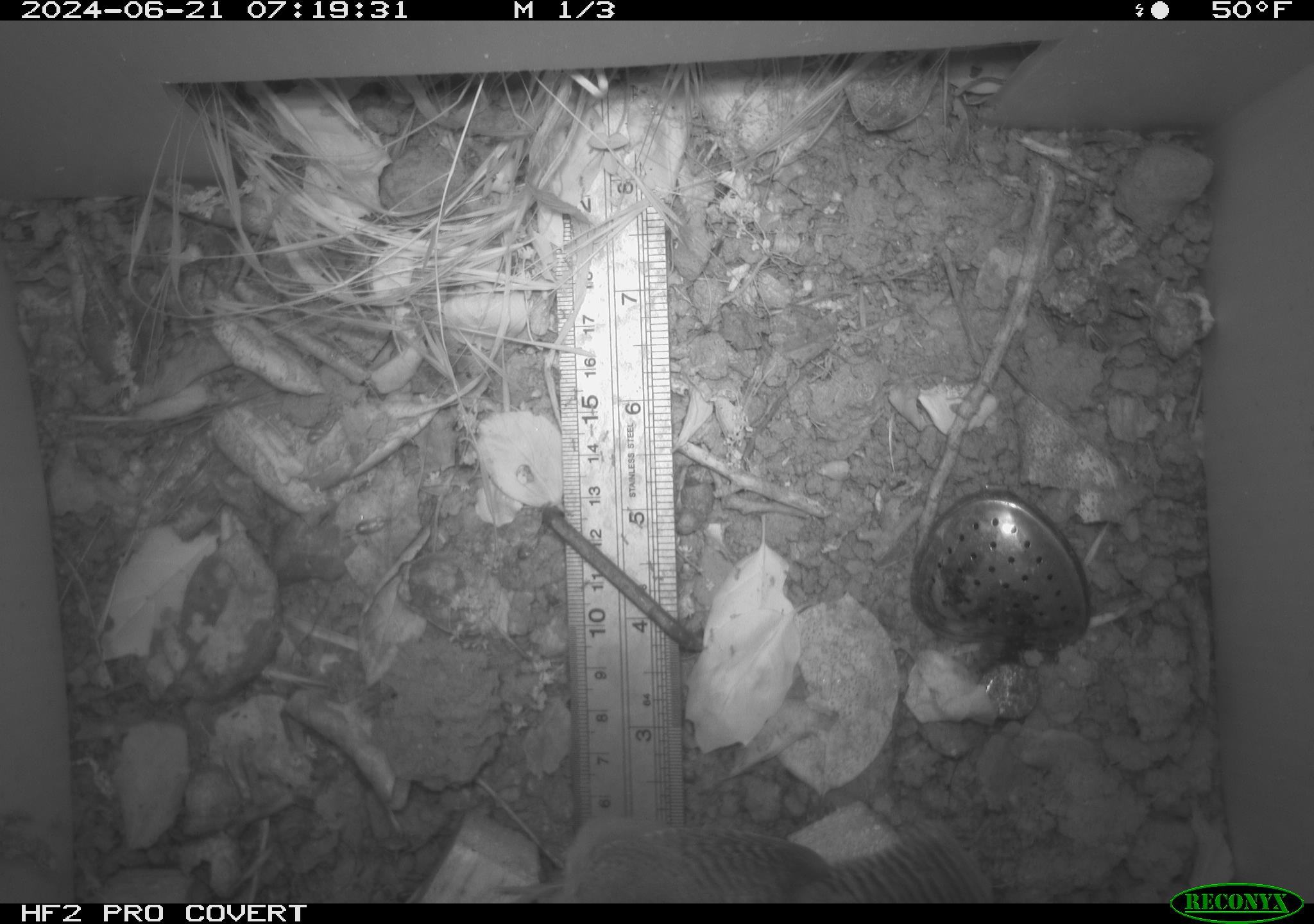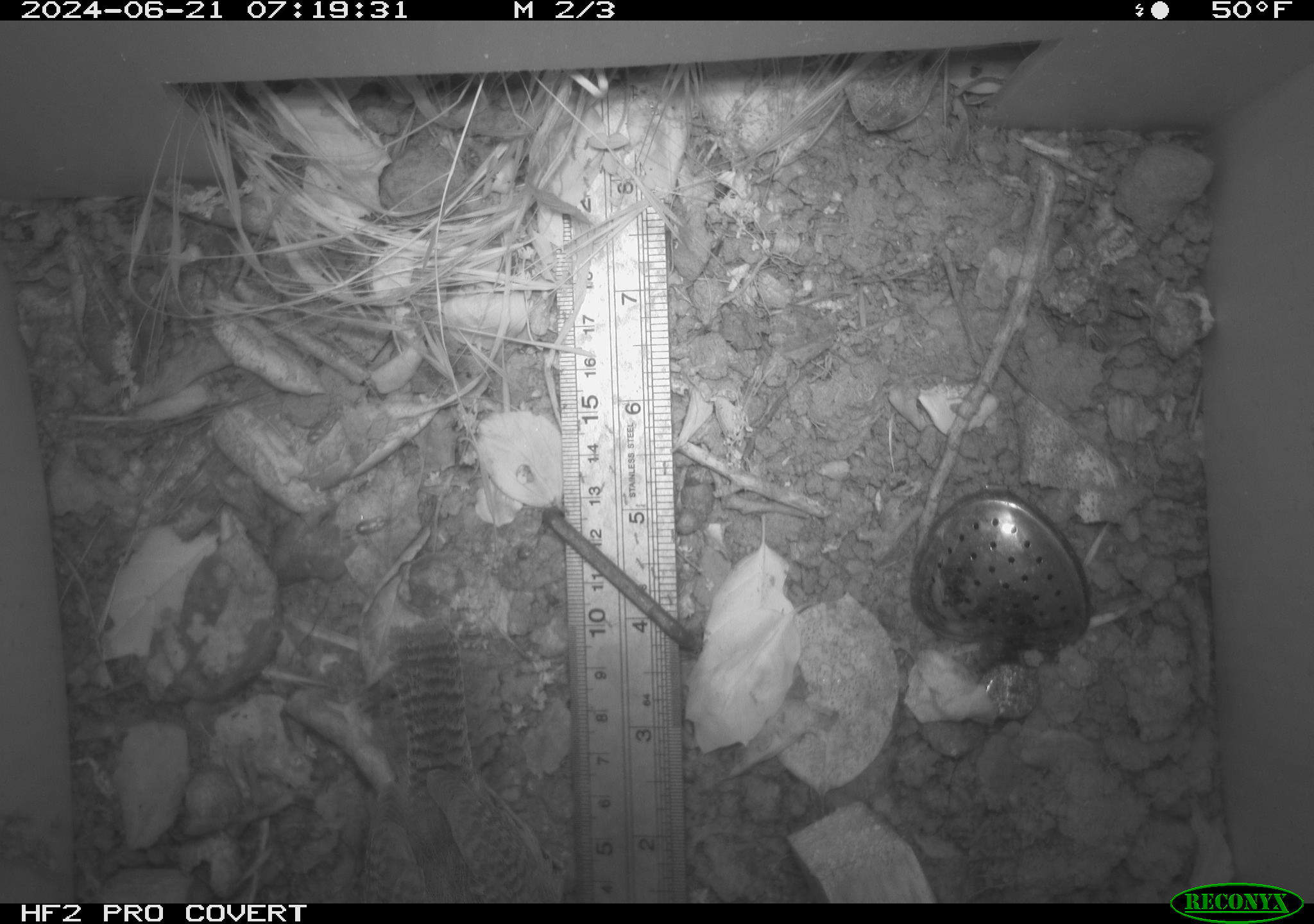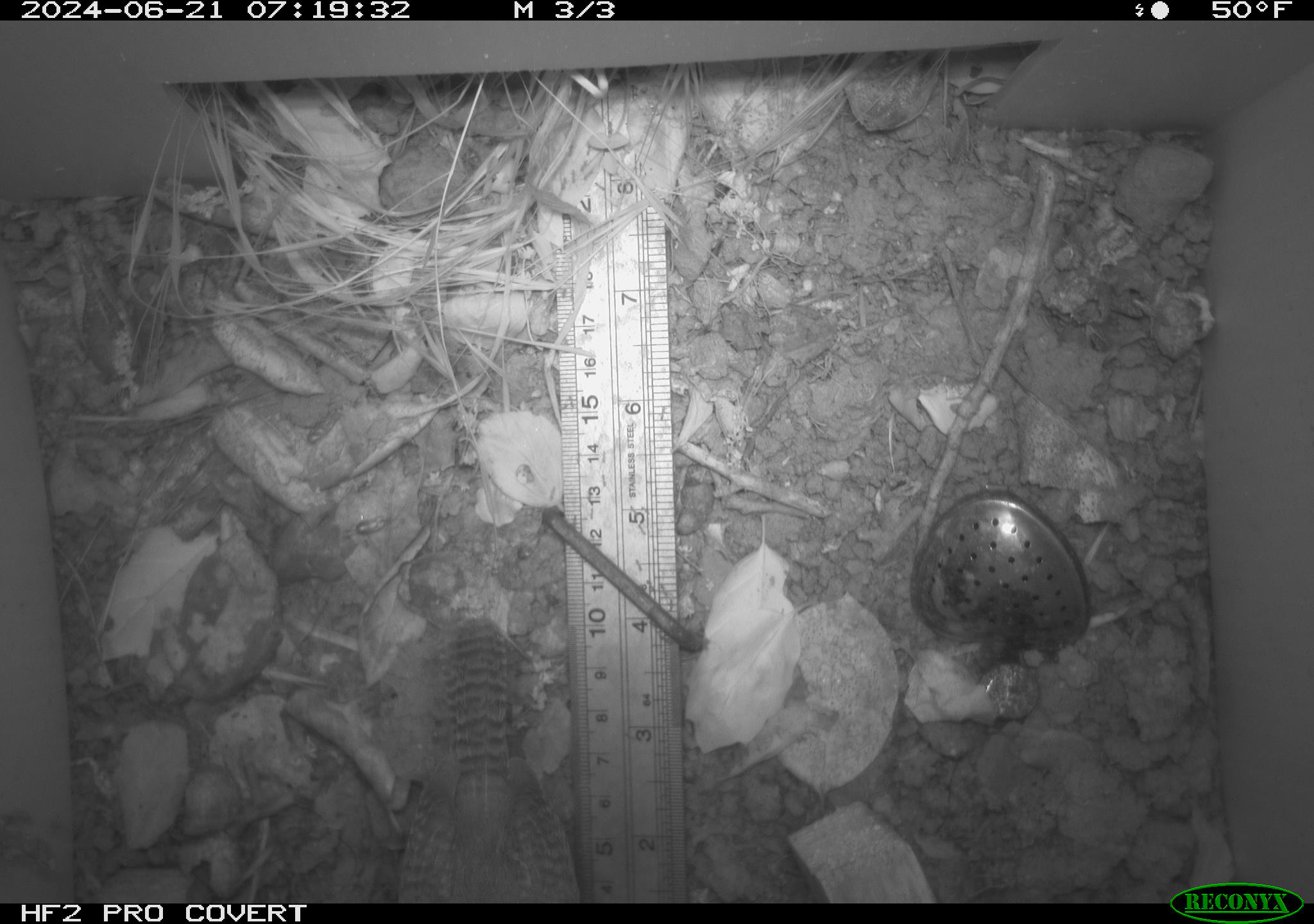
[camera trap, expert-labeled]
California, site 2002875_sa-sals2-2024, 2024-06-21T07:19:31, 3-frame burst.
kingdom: Animalia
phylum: Chordata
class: Aves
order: Passeriformes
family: Troglodytidae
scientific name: Troglodytidae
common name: wren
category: troglodytidae family